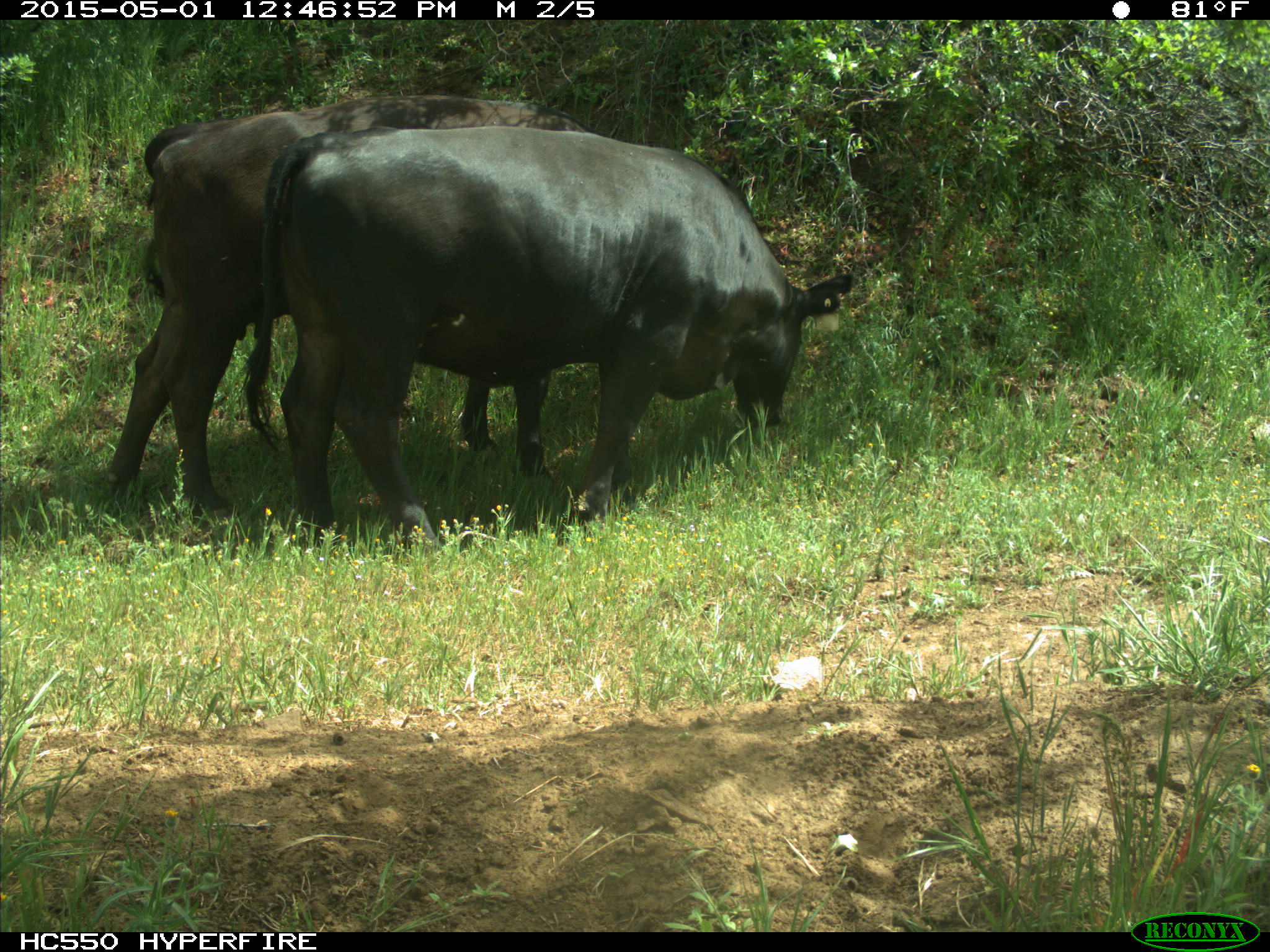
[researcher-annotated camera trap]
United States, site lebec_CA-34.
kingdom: Animalia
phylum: Chordata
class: Mammalia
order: Artiodactyla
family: Bovidae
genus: Bos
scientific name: Bos taurus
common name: domestic cow